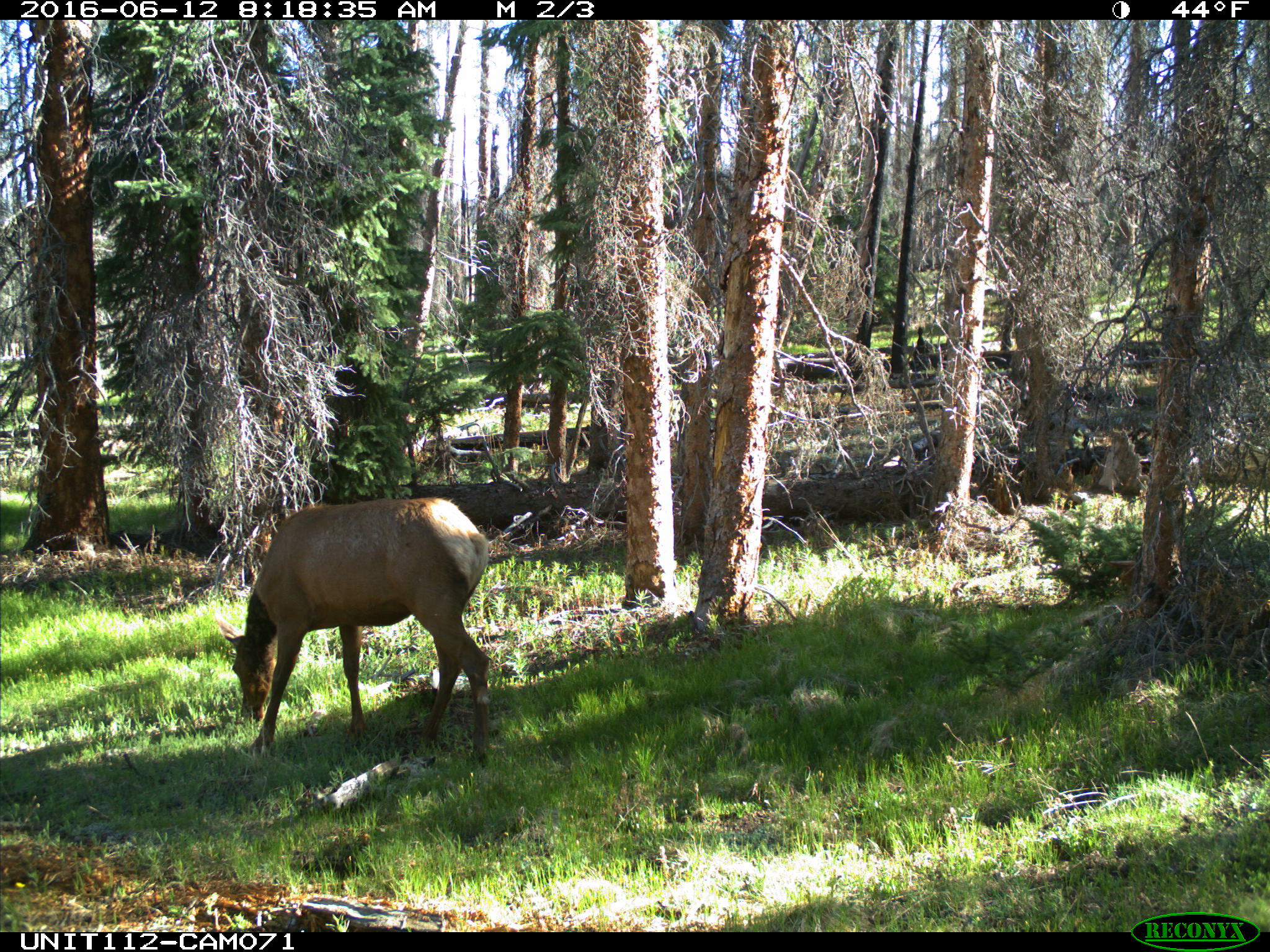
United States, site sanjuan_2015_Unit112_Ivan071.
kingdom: Animalia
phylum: Chordata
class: Mammalia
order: Artiodactyla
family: Cervidae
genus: Cervus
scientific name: Cervus elaphus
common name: red deer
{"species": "Cervus elaphus (red deer)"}